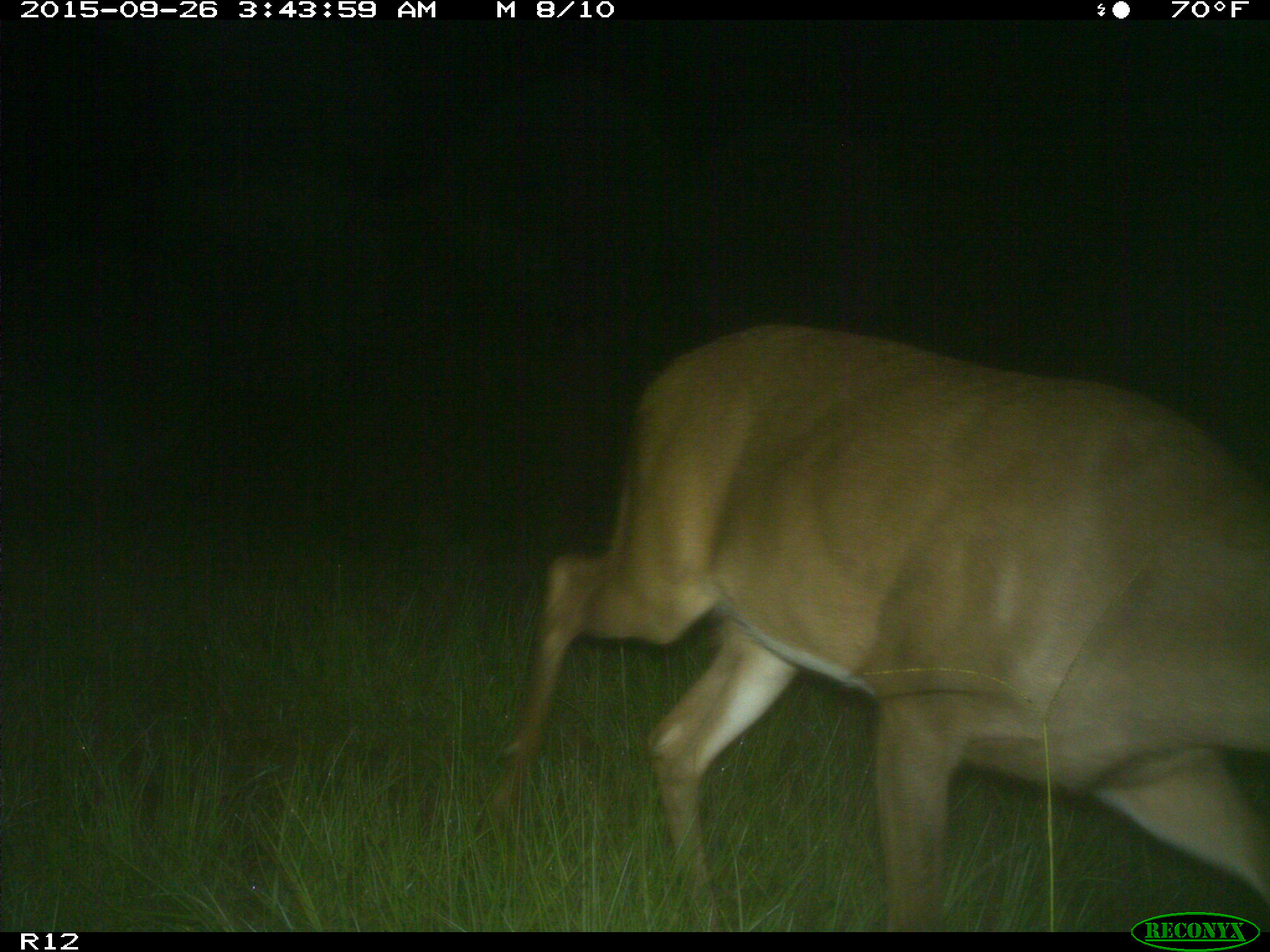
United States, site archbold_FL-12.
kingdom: Animalia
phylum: Chordata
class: Mammalia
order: Artiodactyla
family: Cervidae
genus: Odocoileus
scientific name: Odocoileus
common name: deer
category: unidentified deer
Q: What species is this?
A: Unidentified deer (deer) (Odocoileus).